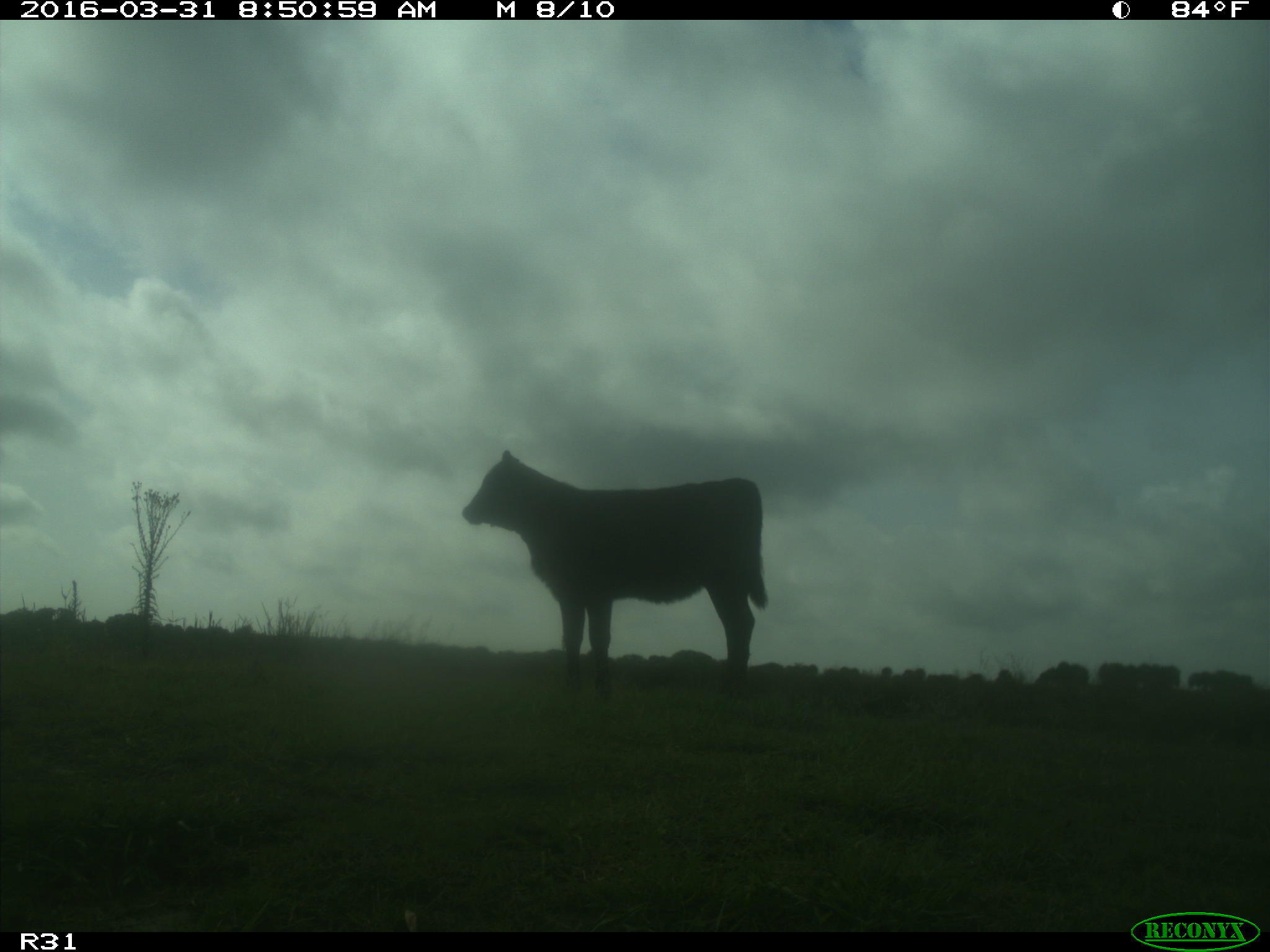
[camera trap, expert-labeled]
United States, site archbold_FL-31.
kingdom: Animalia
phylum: Chordata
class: Mammalia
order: Artiodactyla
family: Bovidae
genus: Bos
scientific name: Bos taurus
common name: domestic cow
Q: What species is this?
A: Bos taurus (domestic cow).